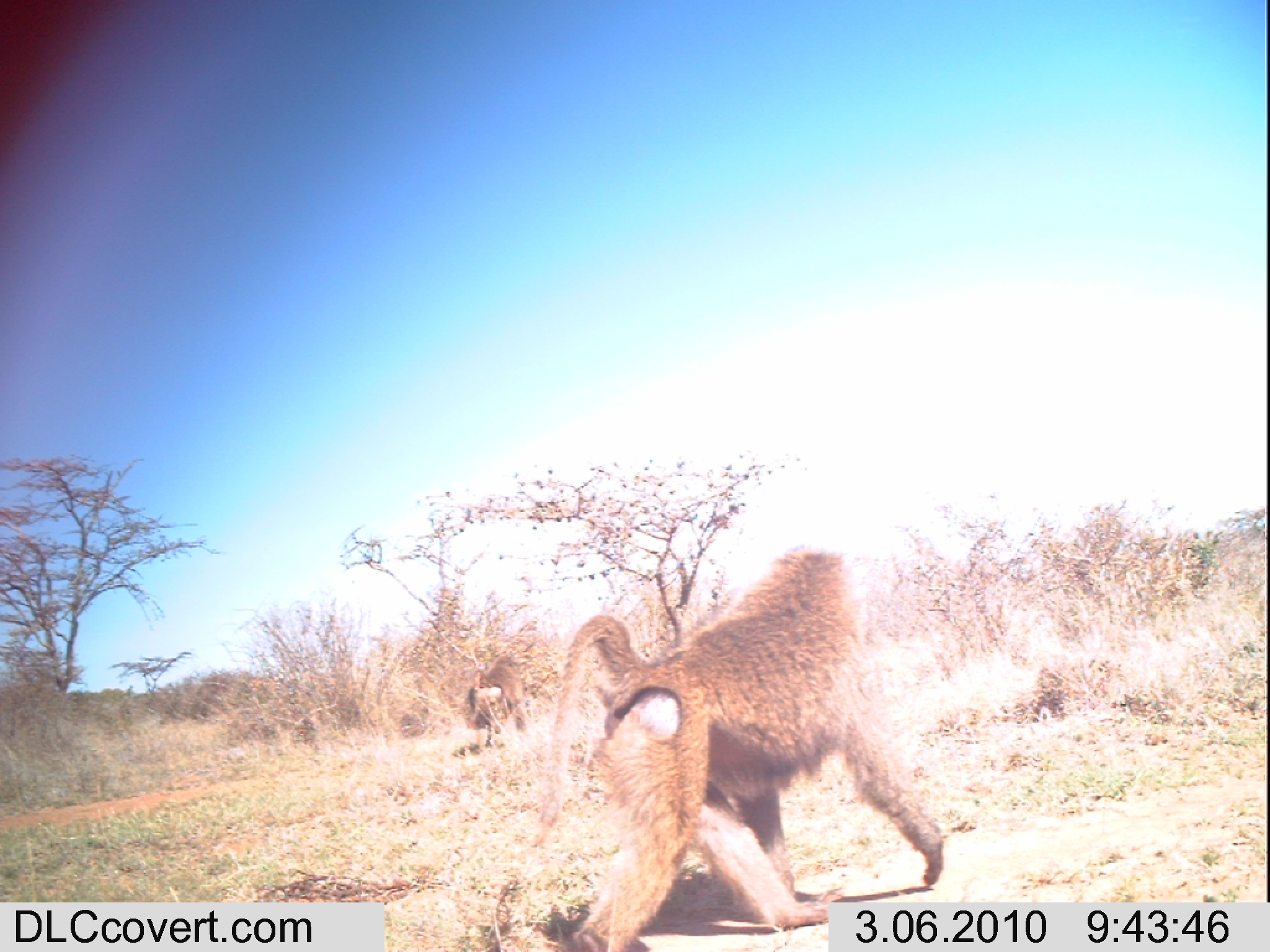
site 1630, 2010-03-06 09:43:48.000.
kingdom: Animalia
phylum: Chordata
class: Mammalia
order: Primates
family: Cercopithecidae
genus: Papio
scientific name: Papio anubis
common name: olive baboon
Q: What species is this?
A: Papio anubis (olive baboon).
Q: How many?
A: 2.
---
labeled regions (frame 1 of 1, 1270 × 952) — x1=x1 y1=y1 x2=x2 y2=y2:
papio anubis: x1=513 y1=541 x2=938 y2=952